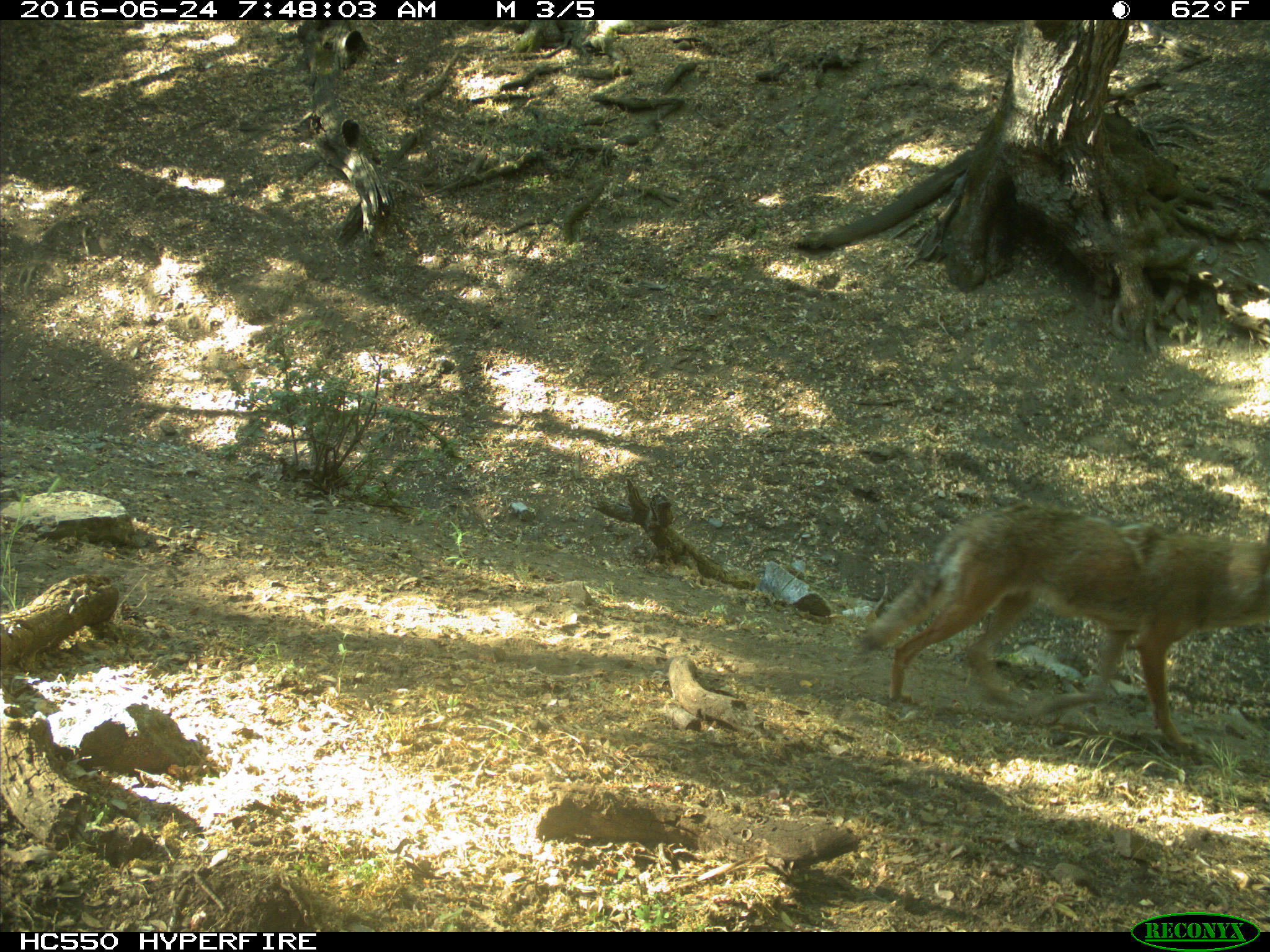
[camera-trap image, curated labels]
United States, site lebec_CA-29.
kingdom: Animalia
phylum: Chordata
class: Mammalia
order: Carnivora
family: Canidae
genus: Canis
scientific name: Canis latrans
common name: coyote